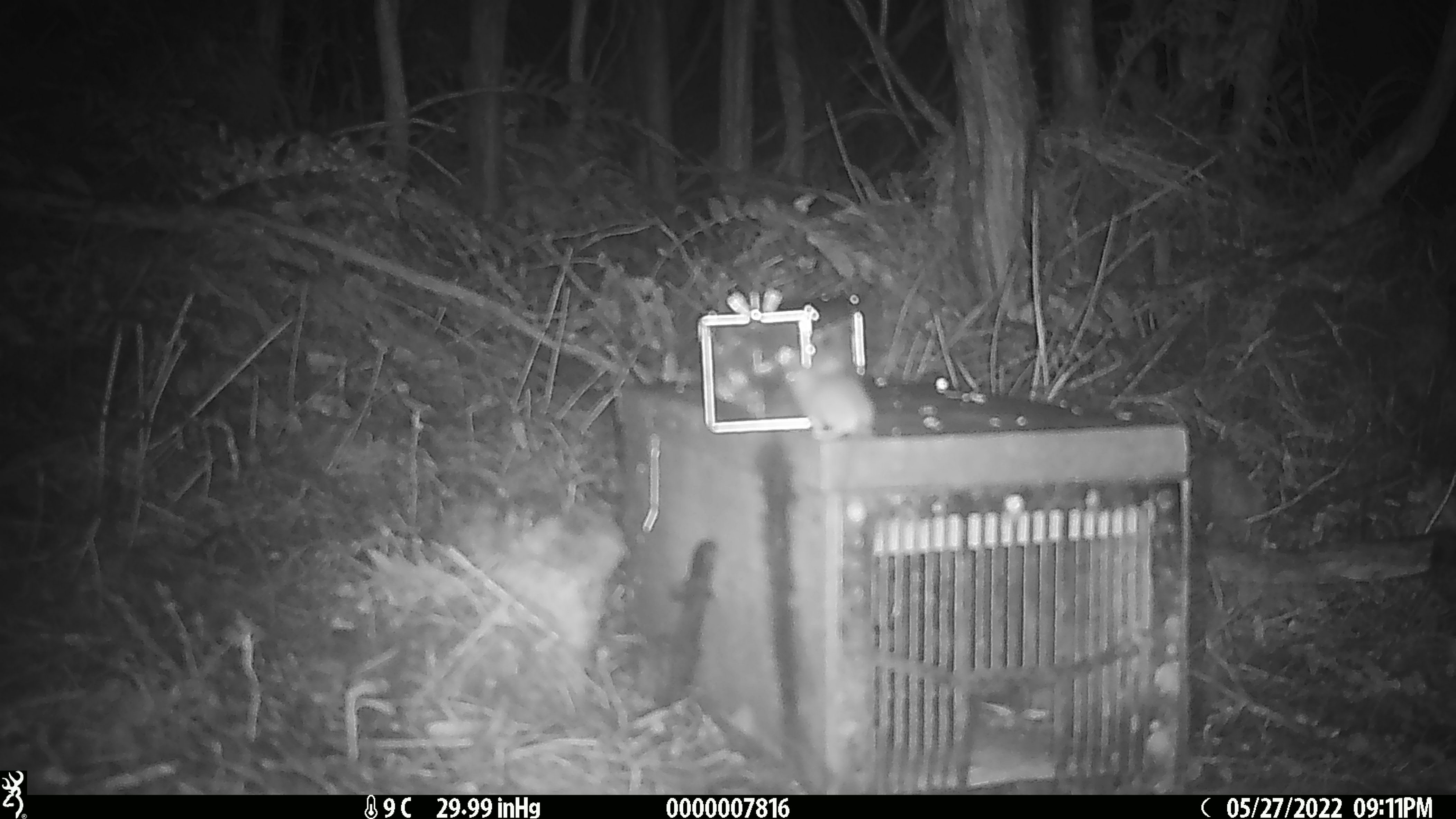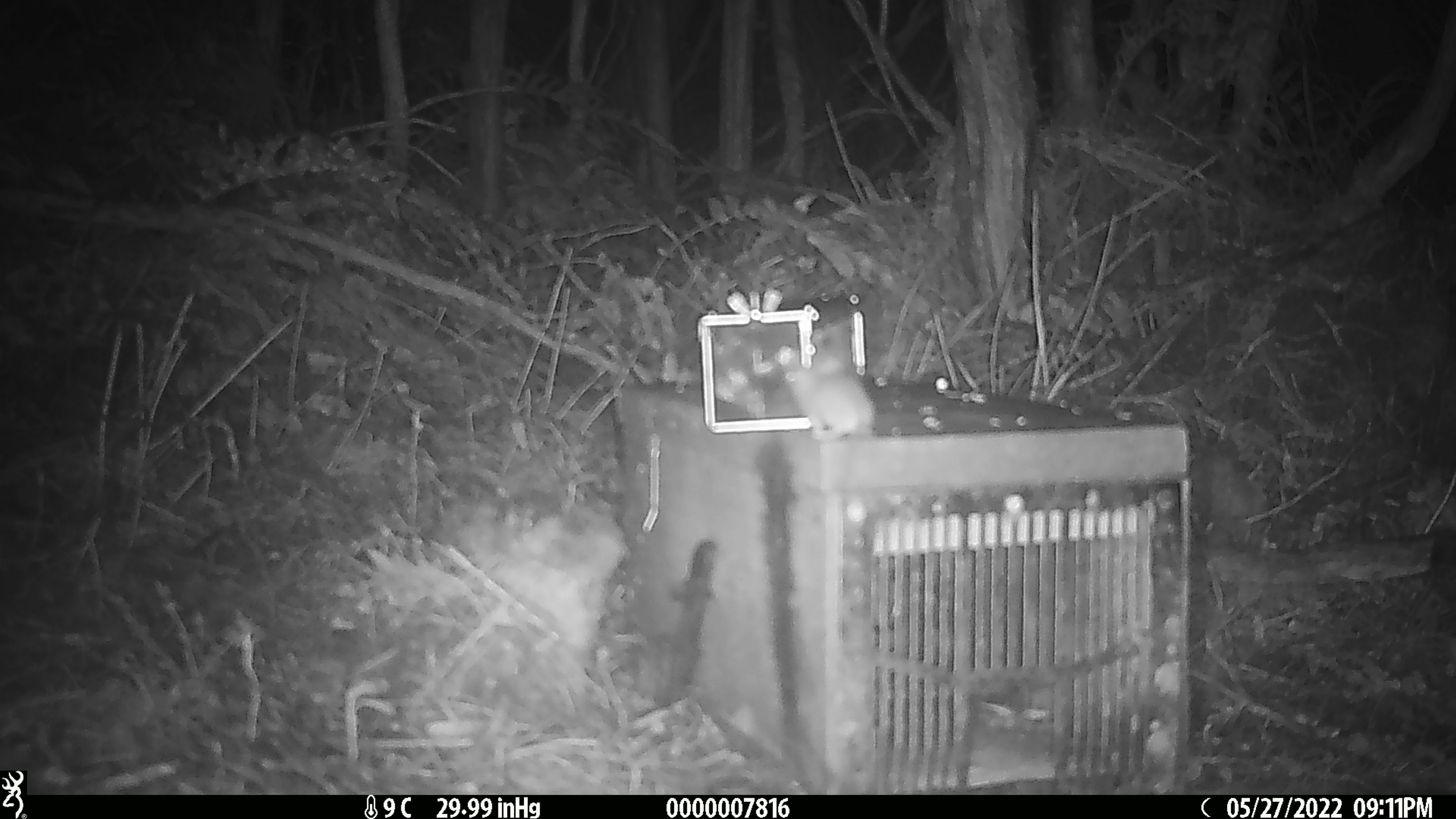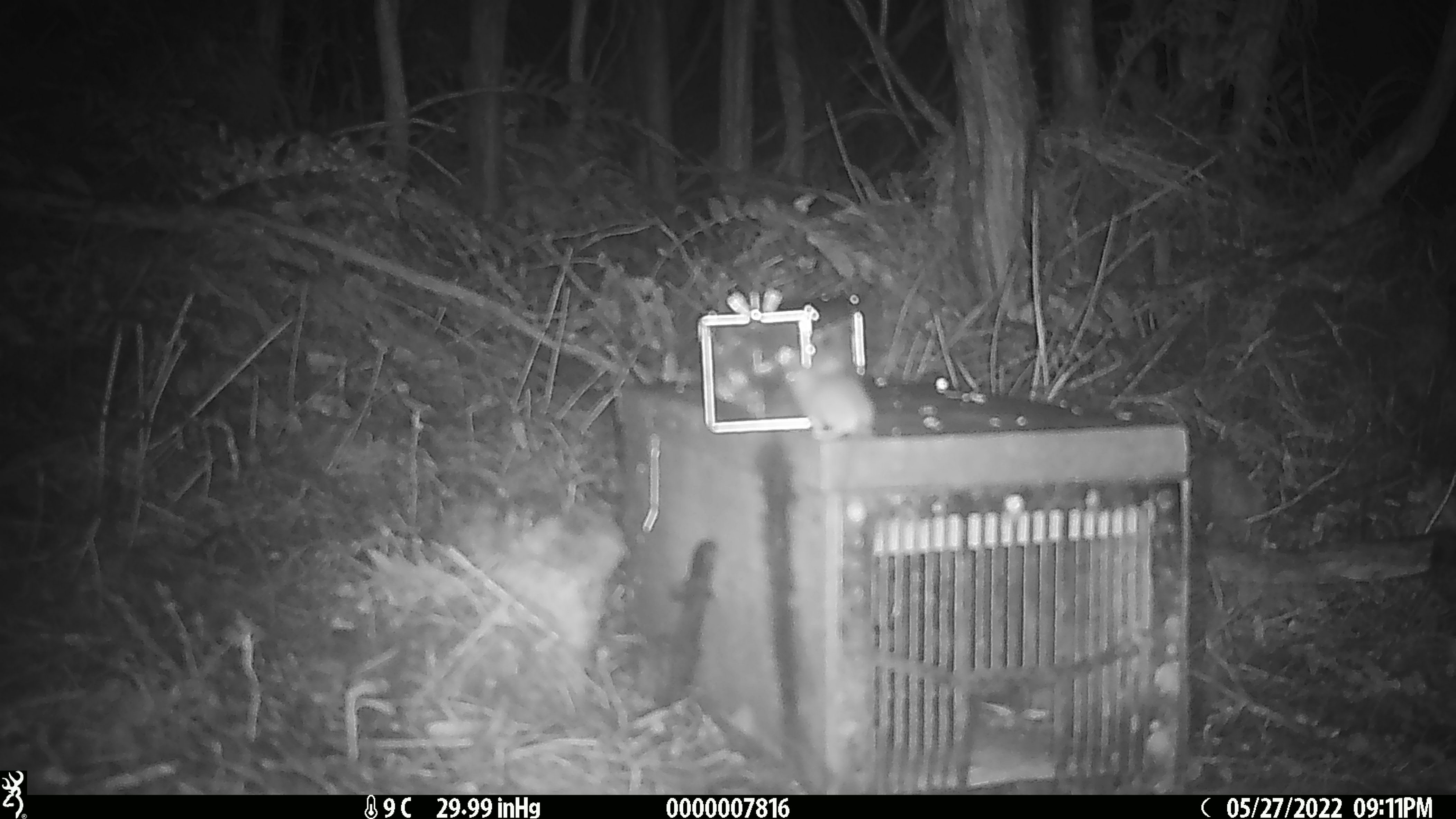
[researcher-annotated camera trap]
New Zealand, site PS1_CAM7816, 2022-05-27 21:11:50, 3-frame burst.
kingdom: Animalia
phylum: Chordata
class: Mammalia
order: Rodentia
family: Muridae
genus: Mus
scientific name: Mus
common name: mouse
Mouse (Mus).